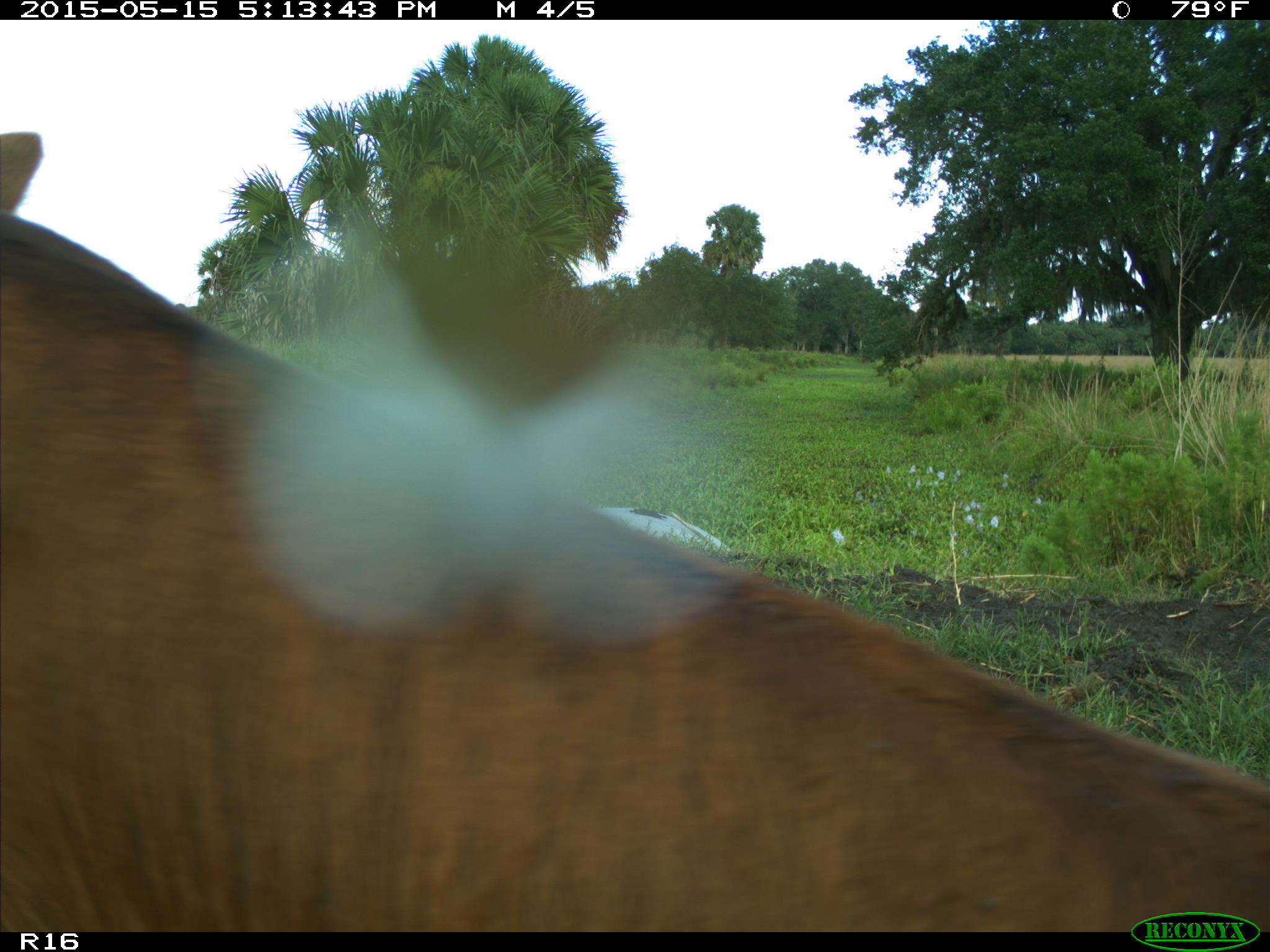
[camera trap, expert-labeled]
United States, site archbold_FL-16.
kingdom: Animalia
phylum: Chordata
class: Mammalia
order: Artiodactyla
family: Bovidae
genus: Bos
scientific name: Bos taurus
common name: domestic cow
Bos taurus (domestic cow).